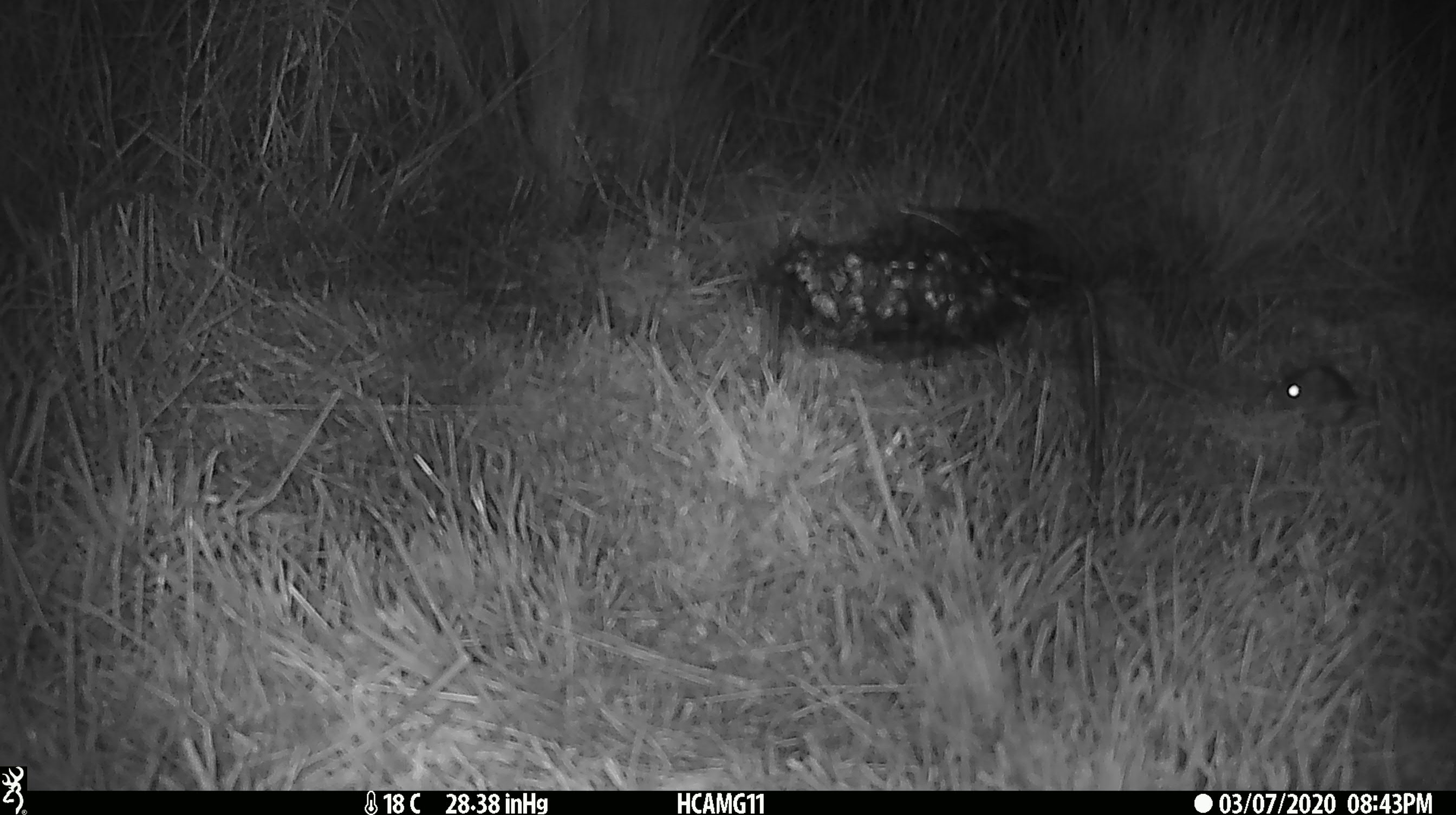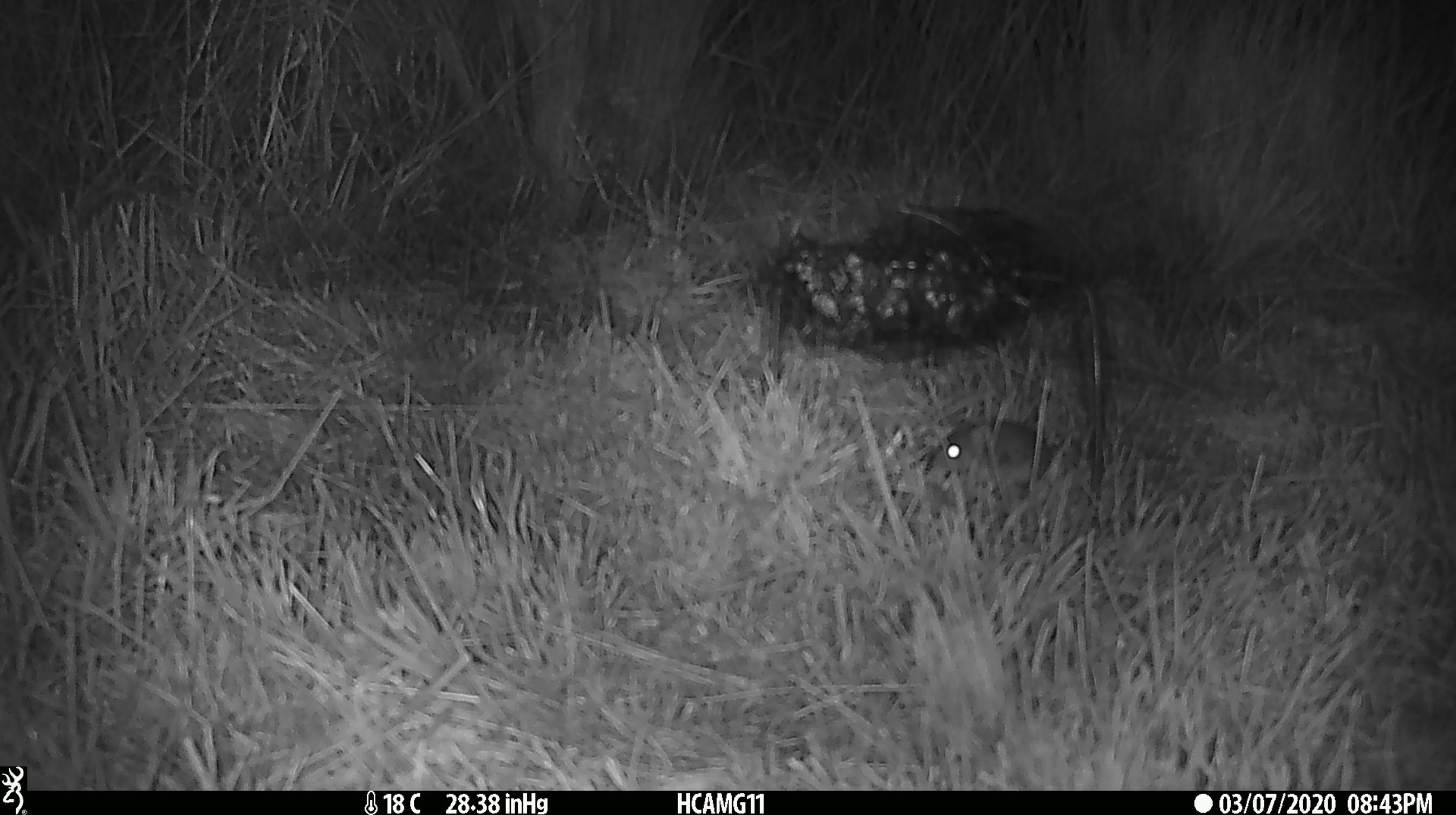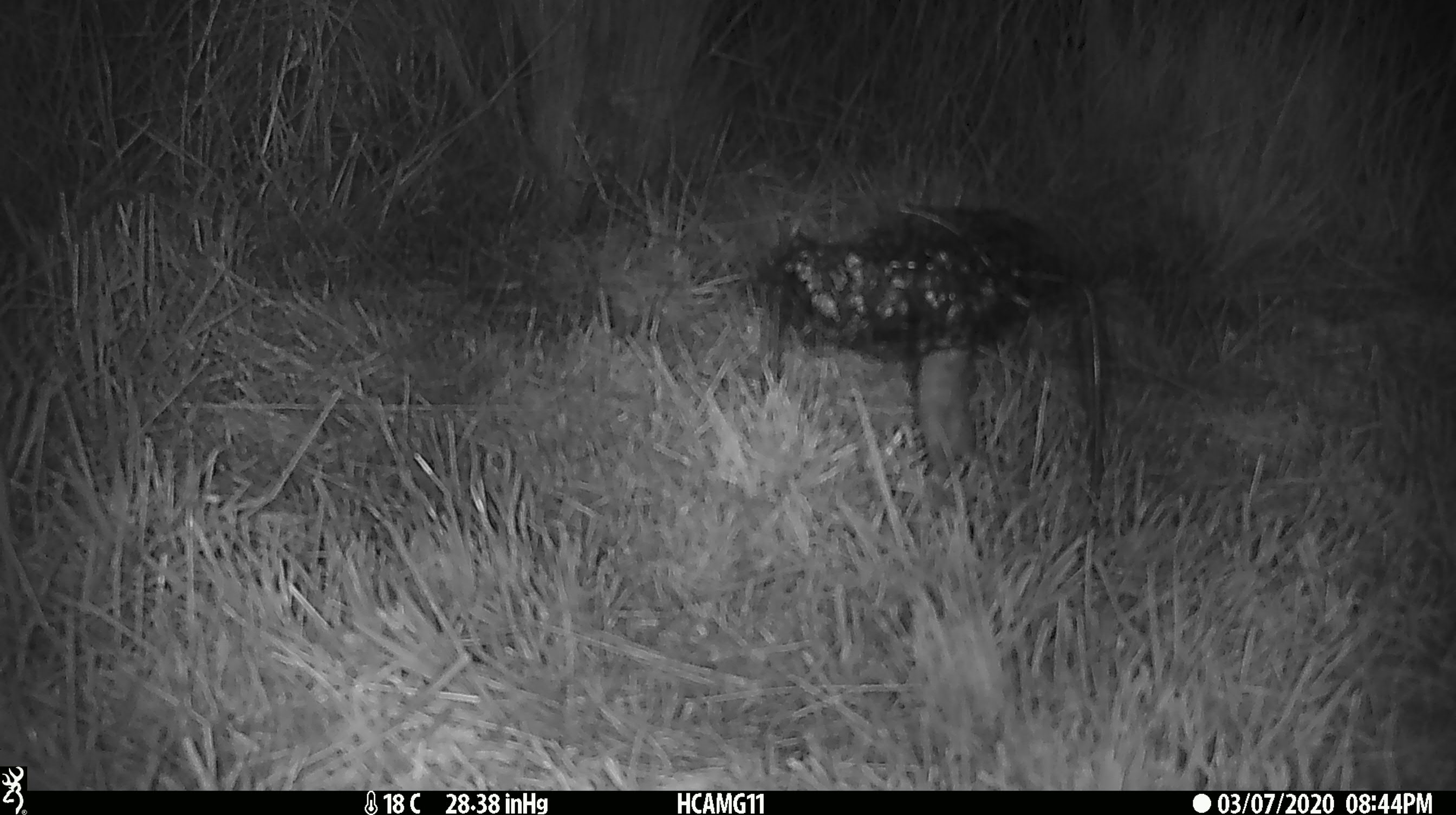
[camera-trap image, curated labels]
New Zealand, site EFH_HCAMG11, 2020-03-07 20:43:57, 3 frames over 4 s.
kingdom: Animalia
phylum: Chordata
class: Mammalia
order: Rodentia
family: Muridae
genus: Mus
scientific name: Mus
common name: mouse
Mouse (Mus).